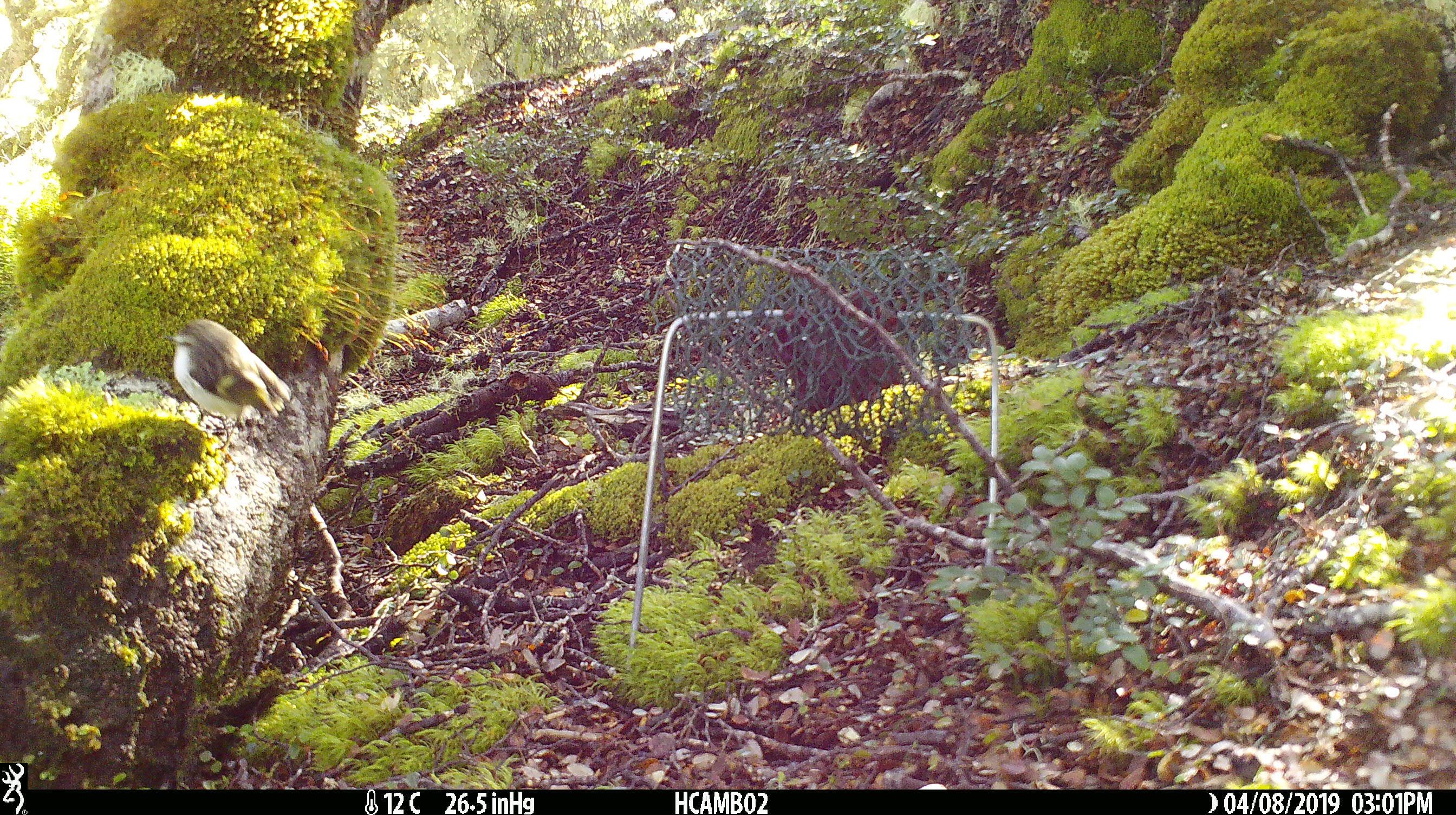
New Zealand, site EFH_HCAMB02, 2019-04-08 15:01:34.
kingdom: Animalia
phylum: Chordata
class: Aves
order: Passeriformes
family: Acanthisittidae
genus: Acanthisitta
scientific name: Acanthisitta chloris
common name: rifleman